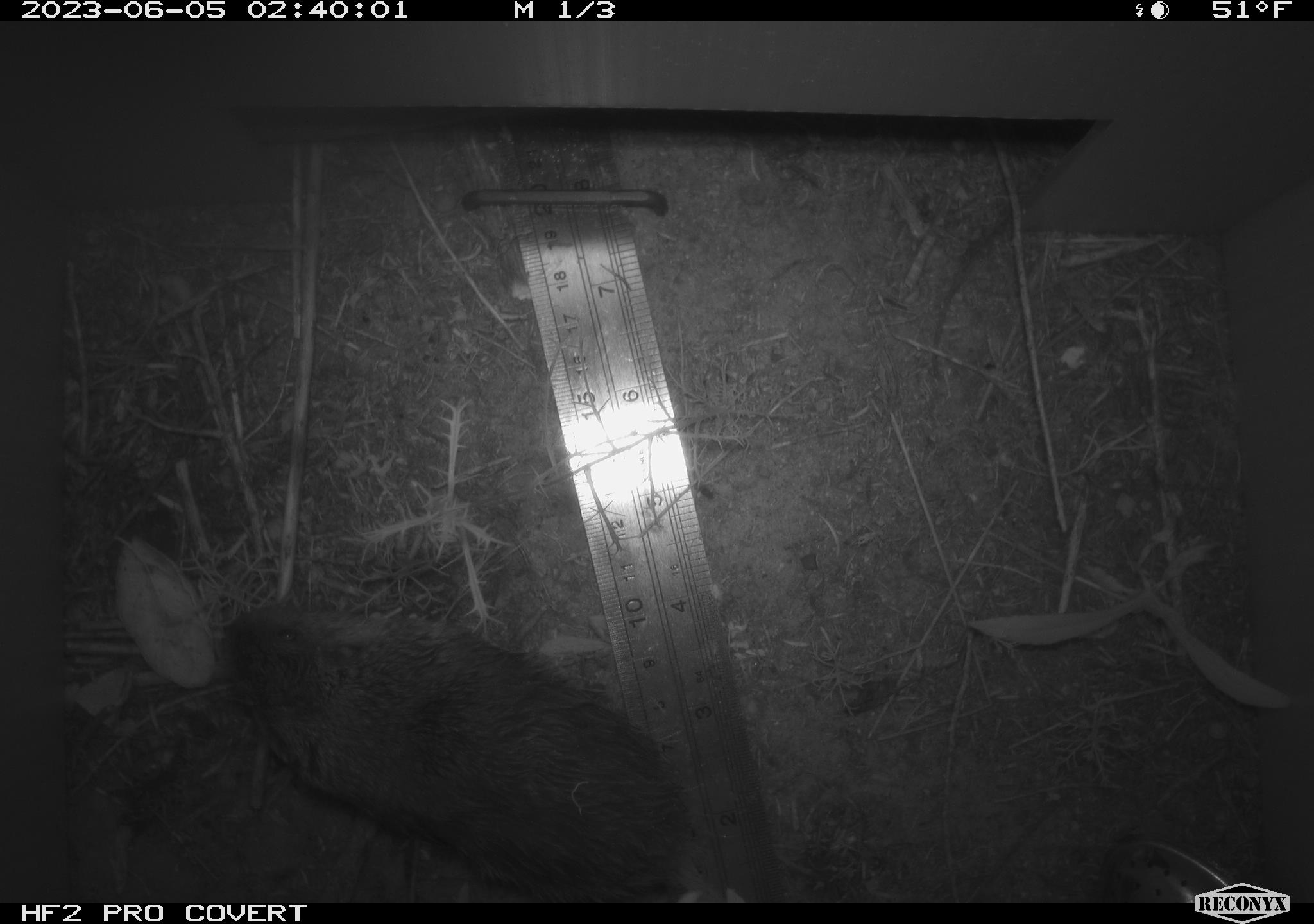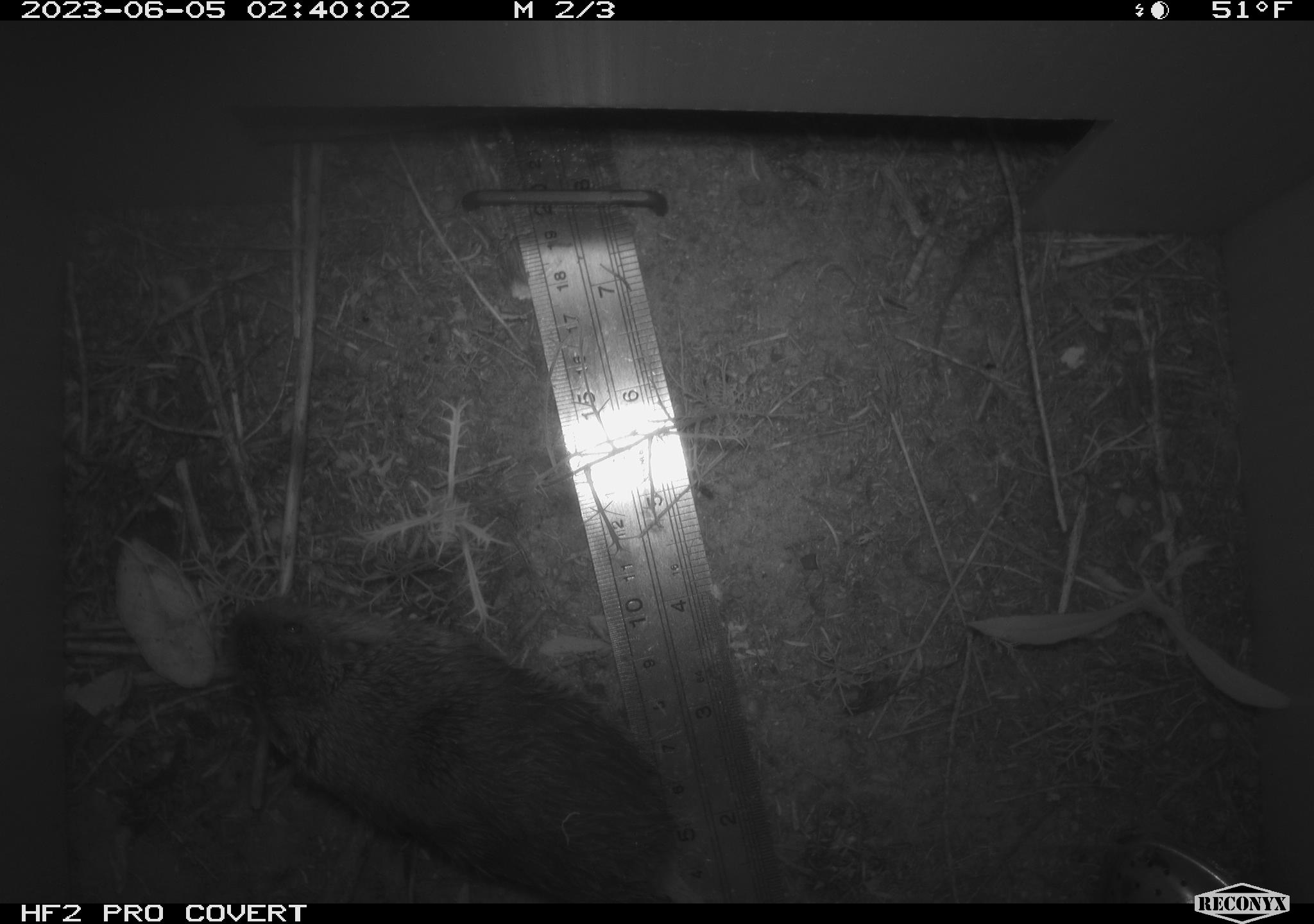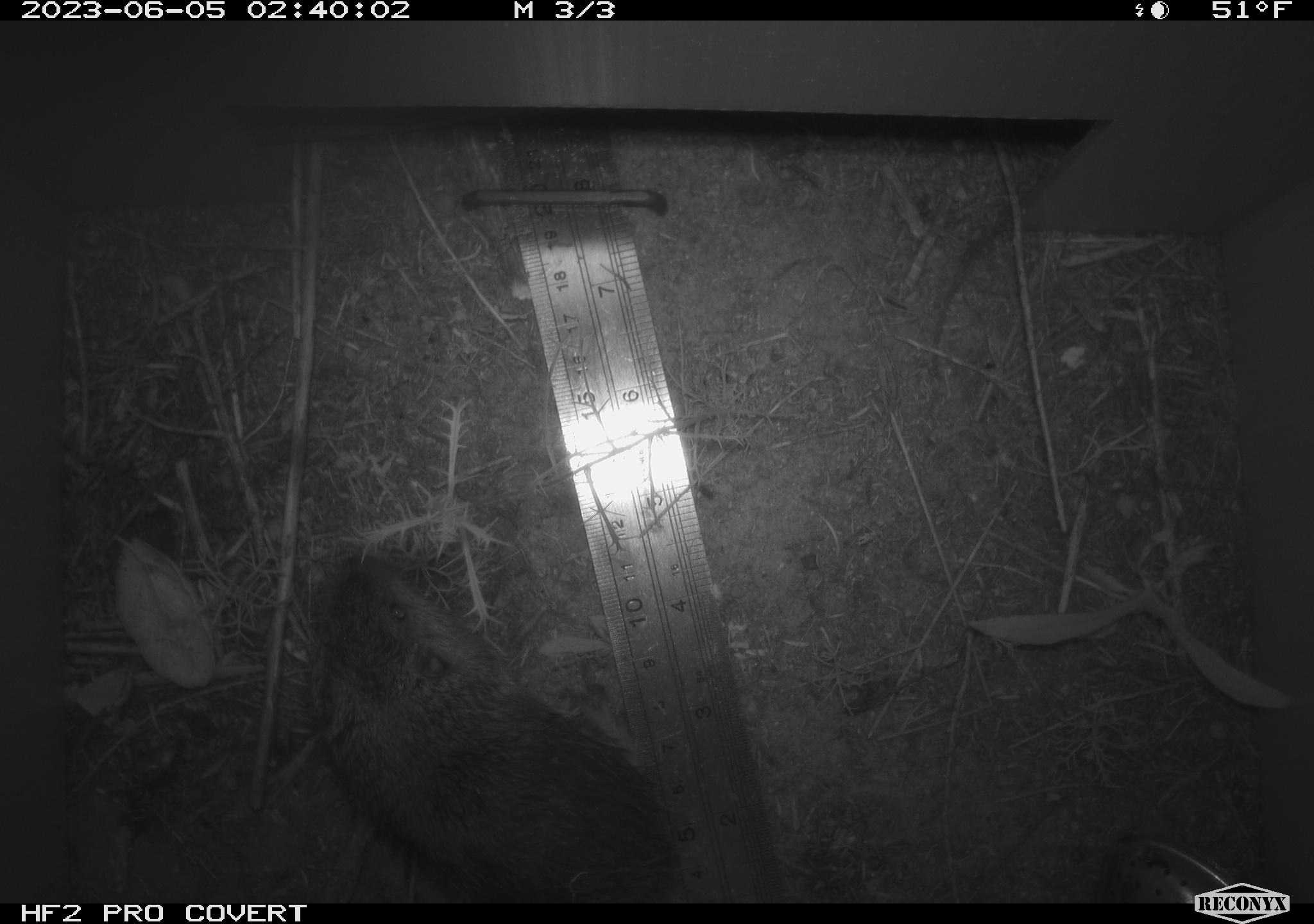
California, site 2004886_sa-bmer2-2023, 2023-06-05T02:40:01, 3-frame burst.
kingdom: Animalia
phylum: Chordata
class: Mammalia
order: Rodentia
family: Cricetidae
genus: Microtus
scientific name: Microtus californicus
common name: california vole